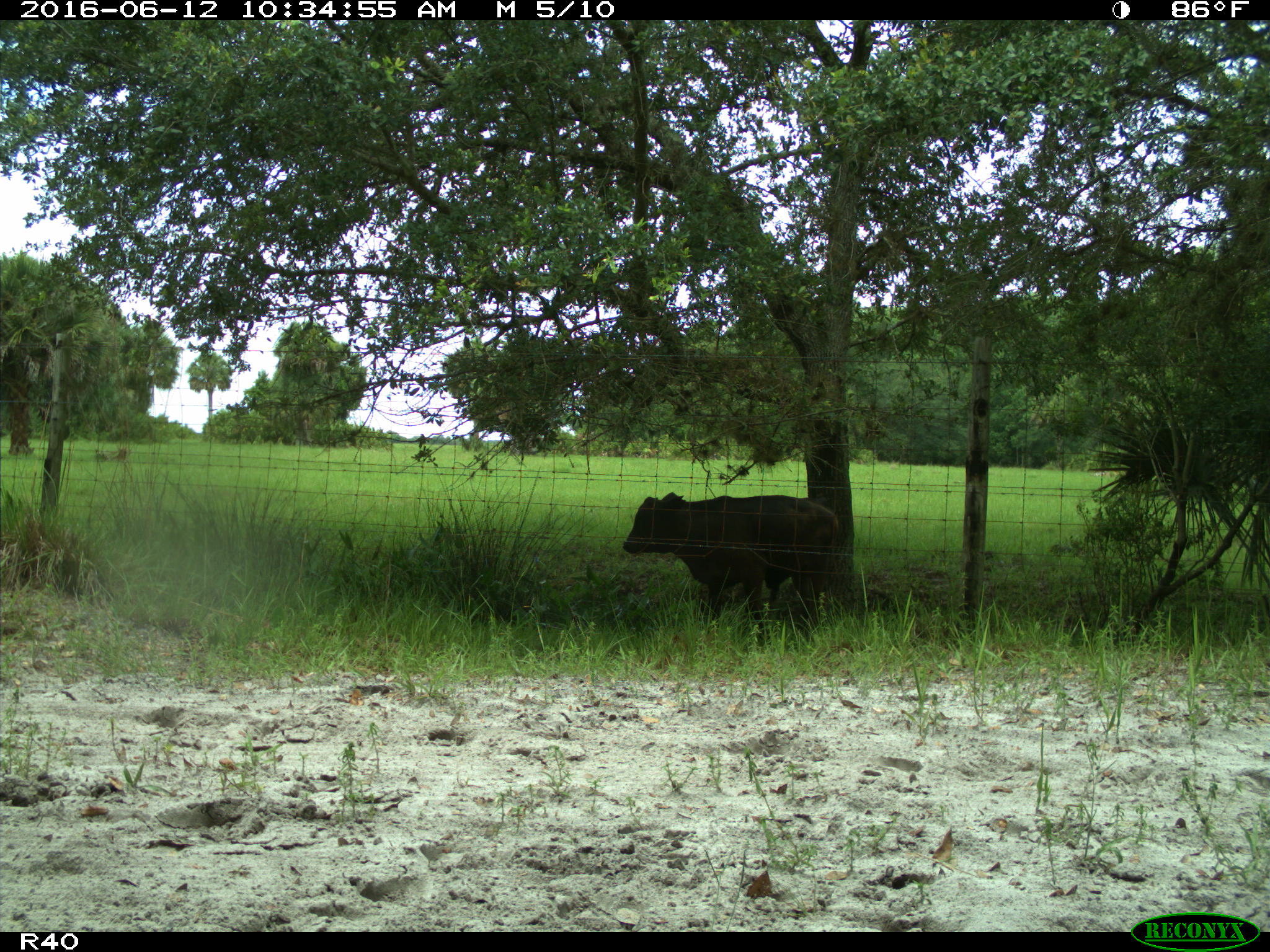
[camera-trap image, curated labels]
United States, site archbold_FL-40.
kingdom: Animalia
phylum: Chordata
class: Mammalia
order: Artiodactyla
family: Bovidae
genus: Bos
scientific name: Bos taurus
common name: domestic cow